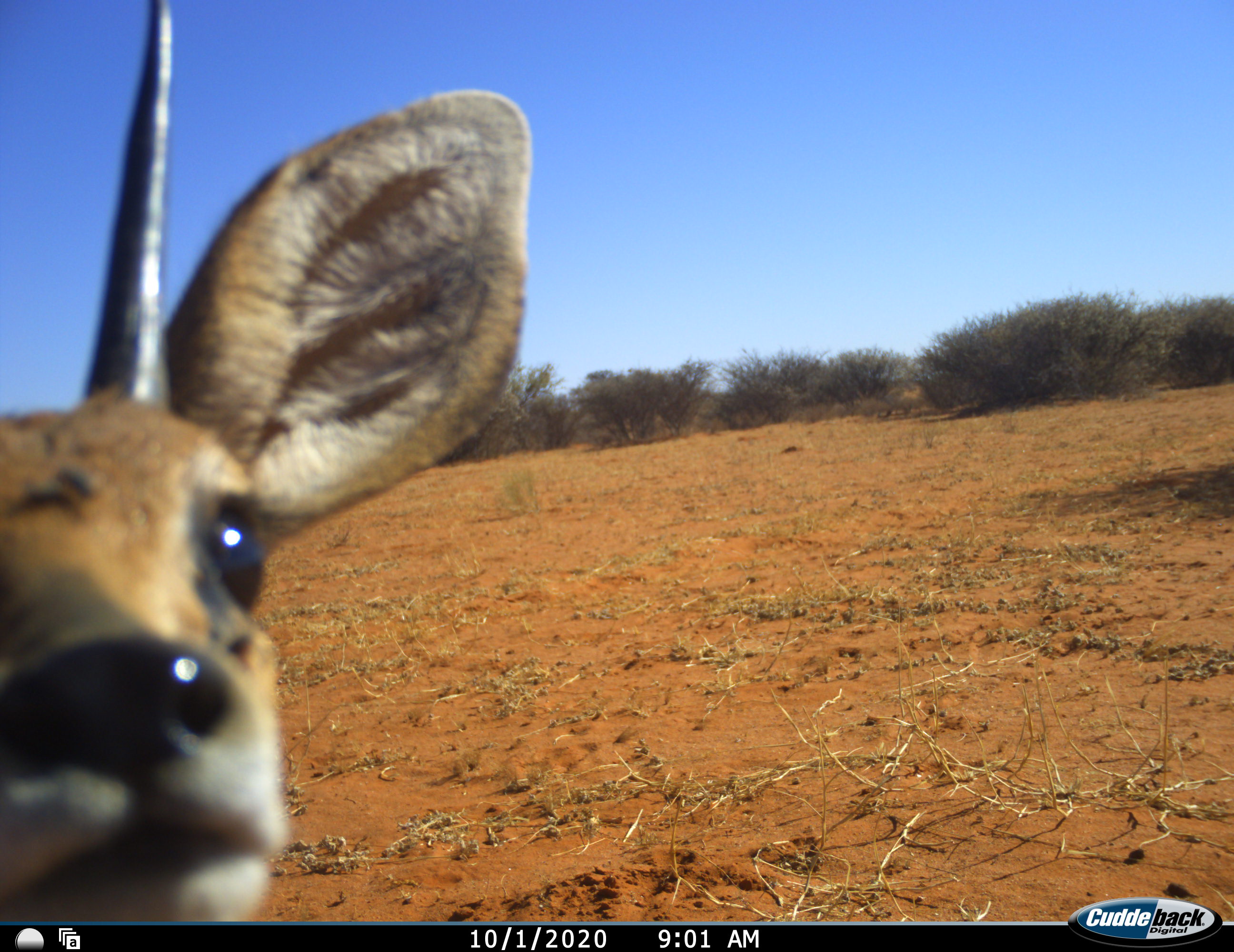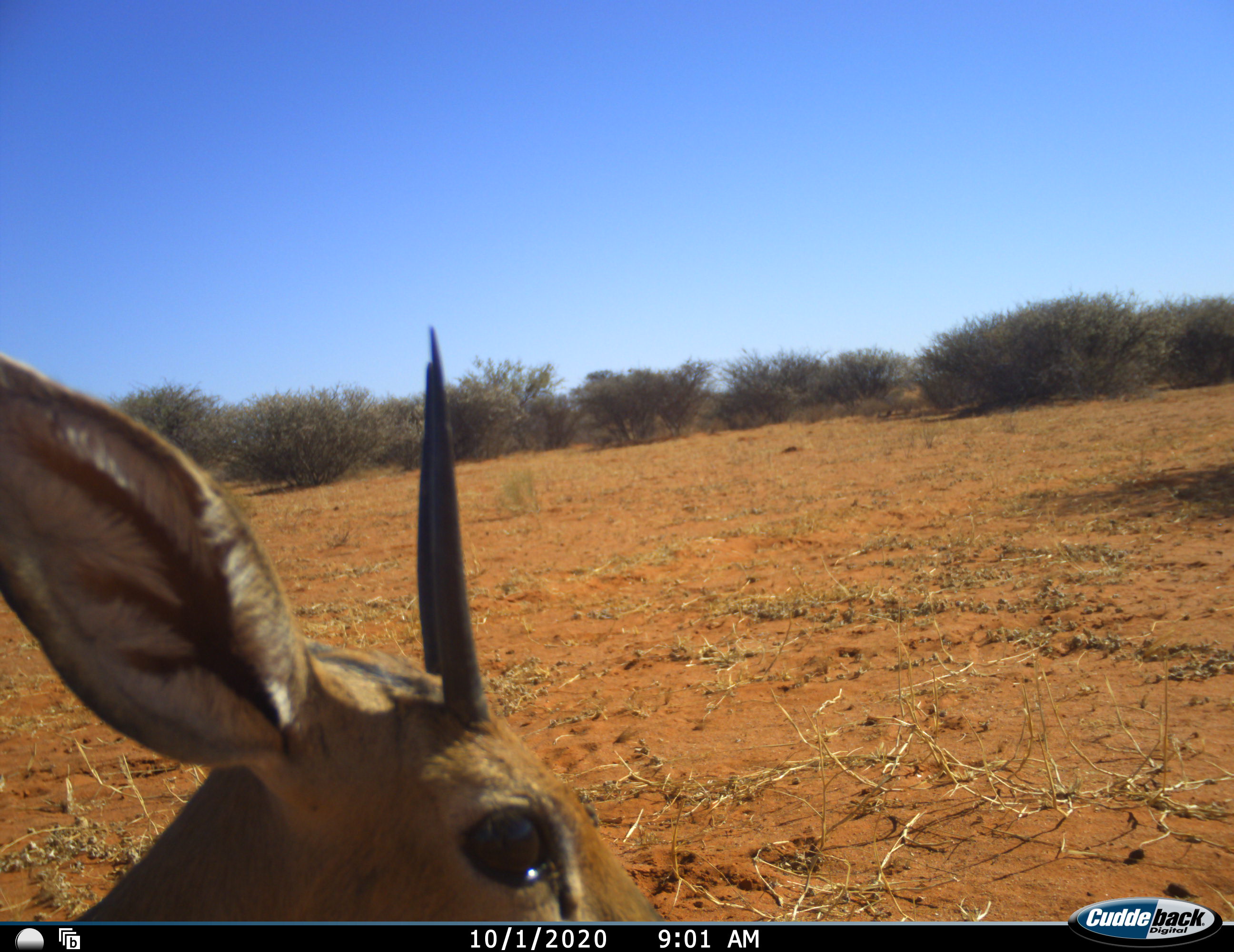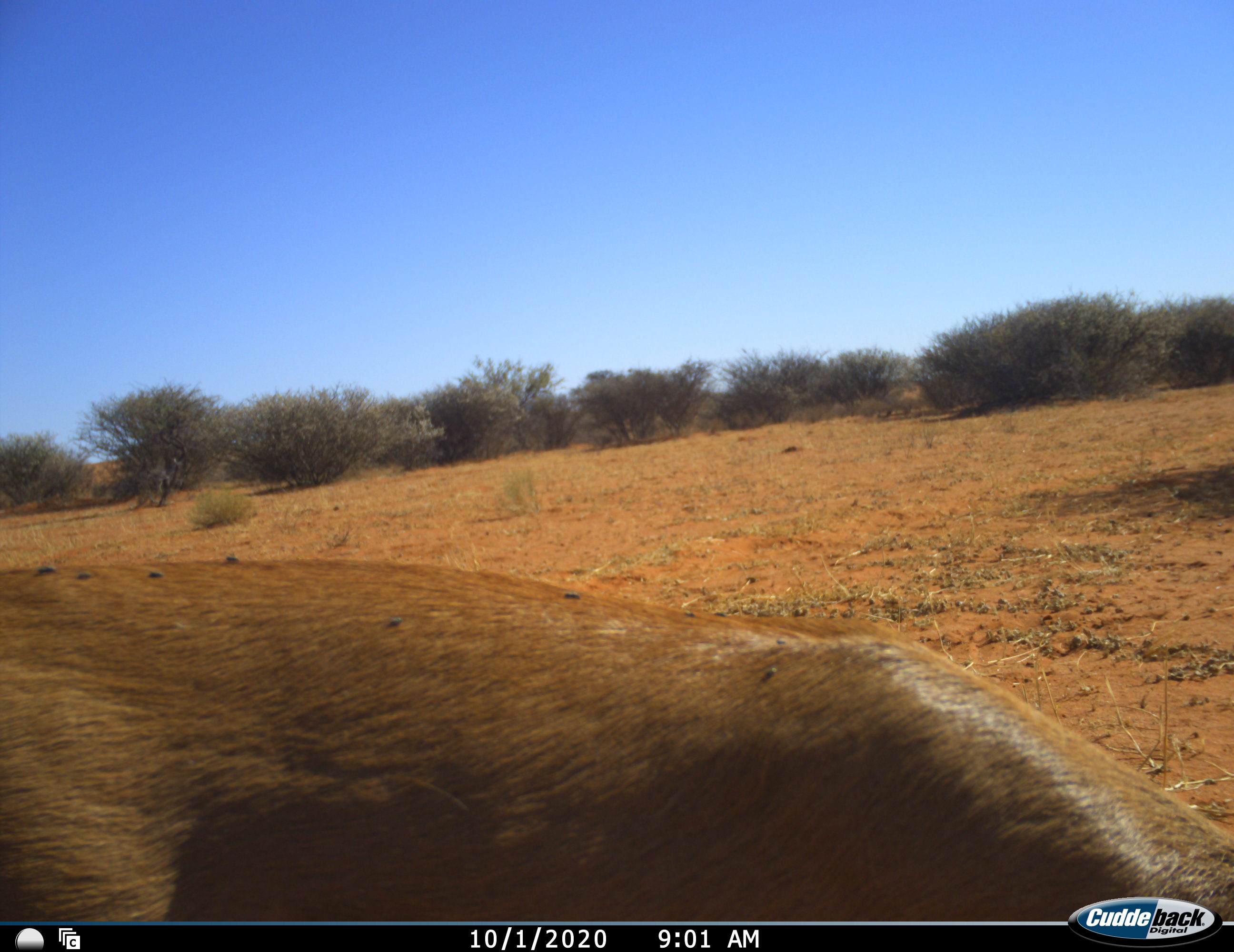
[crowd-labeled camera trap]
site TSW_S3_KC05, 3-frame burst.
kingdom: Animalia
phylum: Chordata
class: Mammalia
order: Artiodactyla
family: Bovidae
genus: Raphicerus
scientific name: Raphicerus campestris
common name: steenbok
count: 1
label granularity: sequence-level